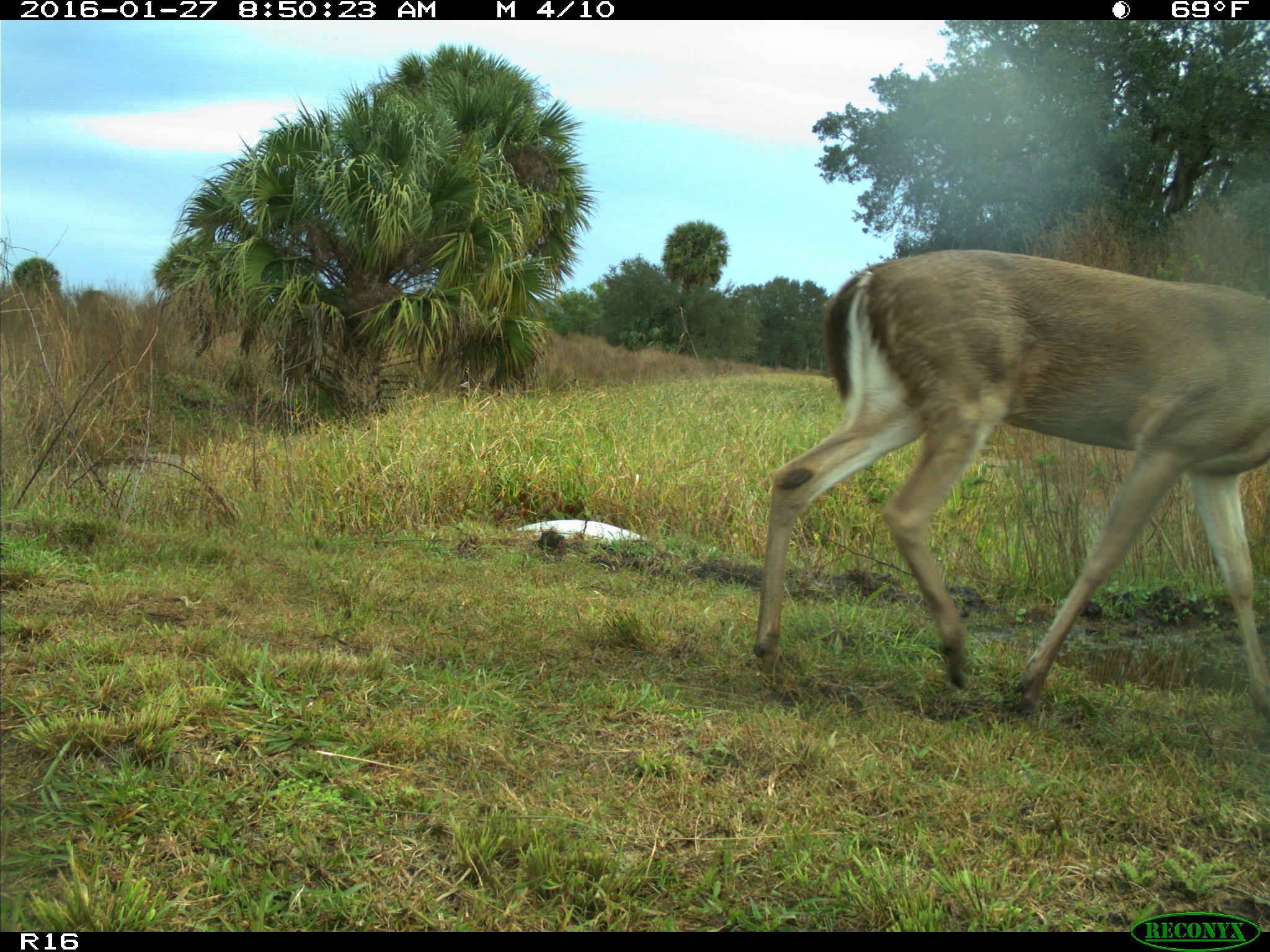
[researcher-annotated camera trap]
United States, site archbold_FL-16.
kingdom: Animalia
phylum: Chordata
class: Mammalia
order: Artiodactyla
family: Cervidae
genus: Odocoileus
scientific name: Odocoileus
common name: deer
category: unidentified deer